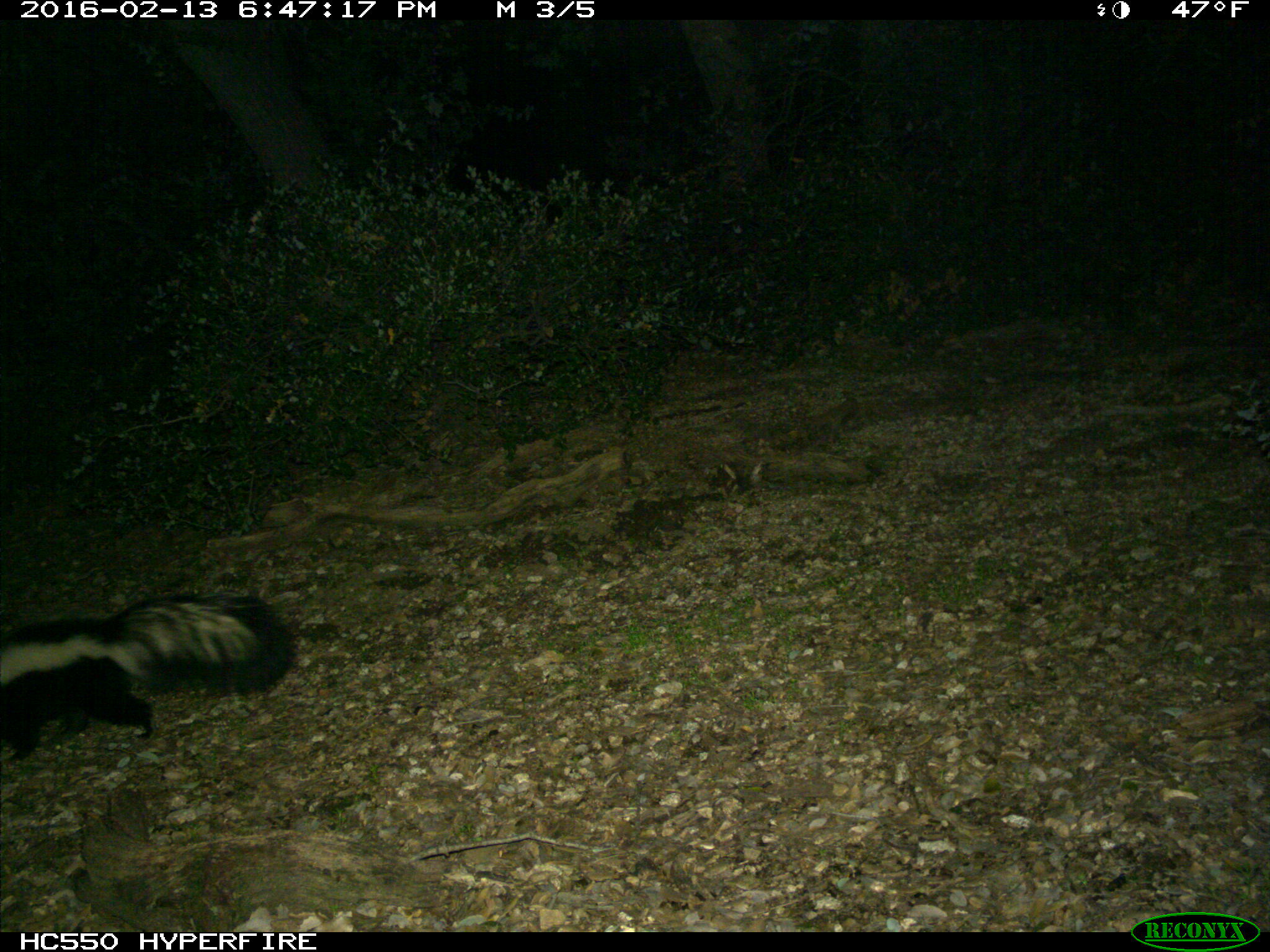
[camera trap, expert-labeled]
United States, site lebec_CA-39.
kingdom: Animalia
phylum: Chordata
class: Mammalia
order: Carnivora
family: Mephitidae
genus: Mephitis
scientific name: Mephitis mephitis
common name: striped skunk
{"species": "Mephitis mephitis (striped skunk)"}